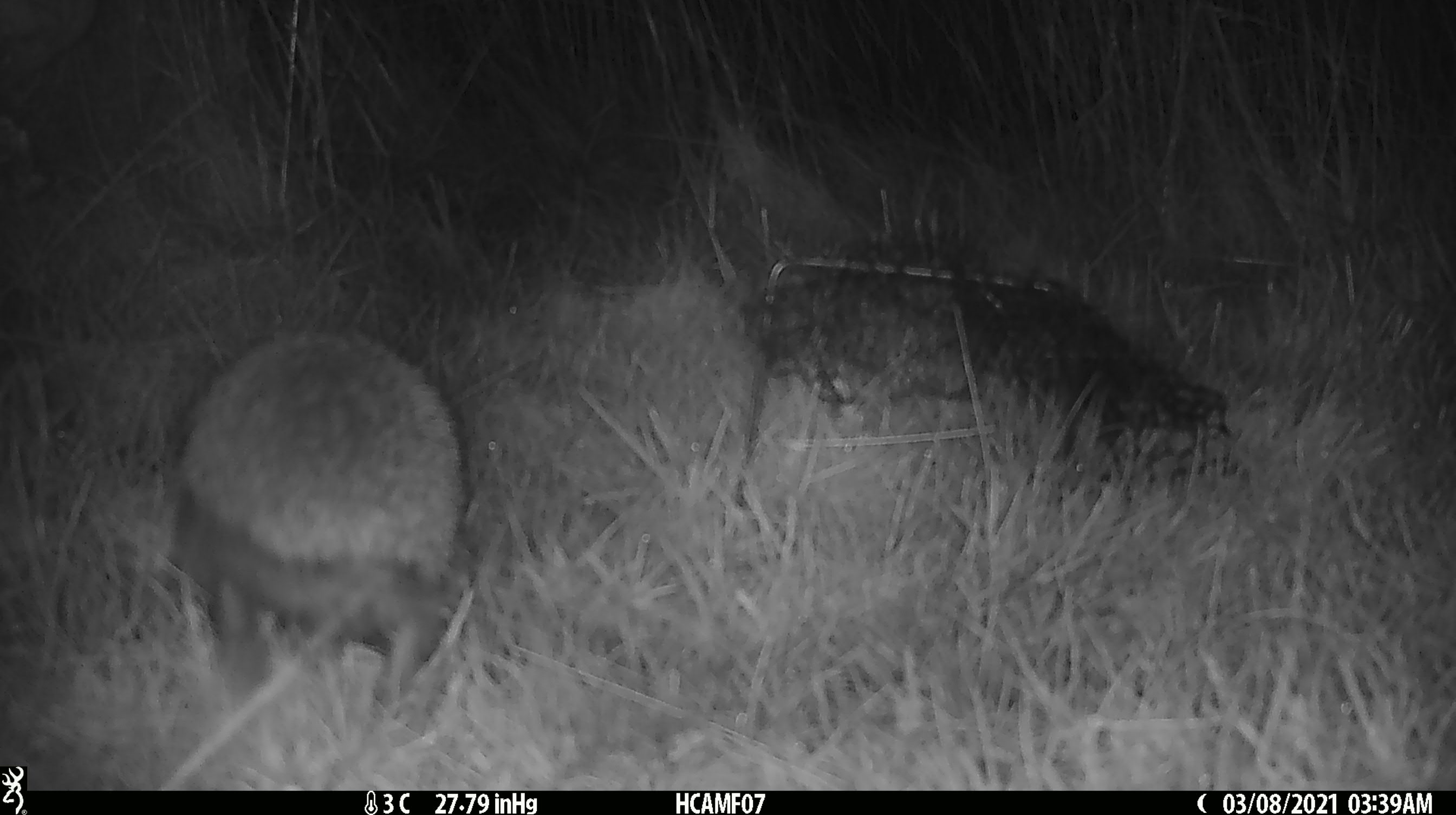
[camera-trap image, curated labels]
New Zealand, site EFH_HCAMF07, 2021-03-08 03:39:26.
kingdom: Animalia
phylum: Chordata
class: Mammalia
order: Eulipotyphla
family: Erinaceidae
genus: Erinaceus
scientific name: Erinaceus europaeus europaeus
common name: european hedgehog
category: hedgehog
Hedgehog (european hedgehog) (Erinaceus europaeus europaeus).